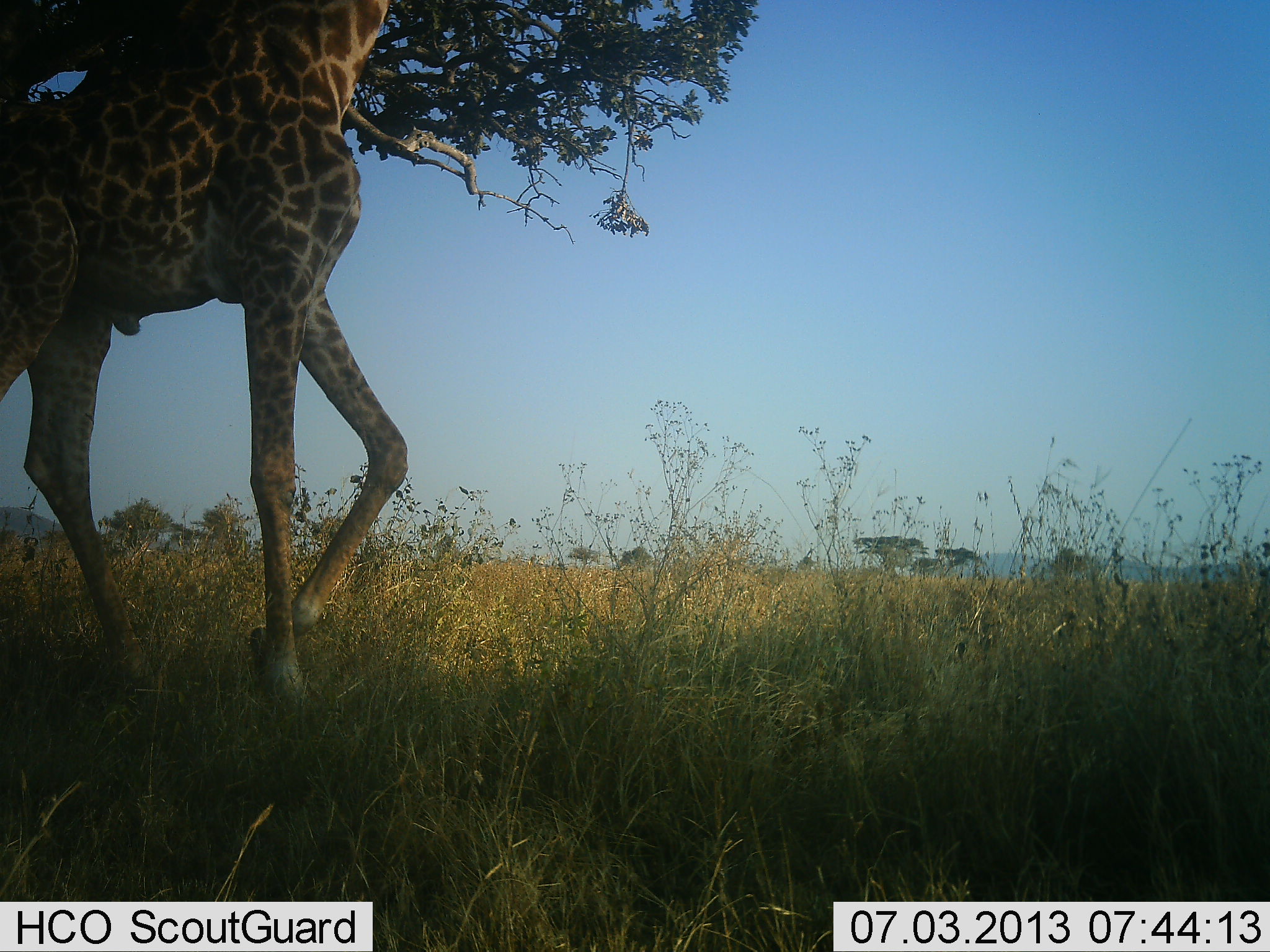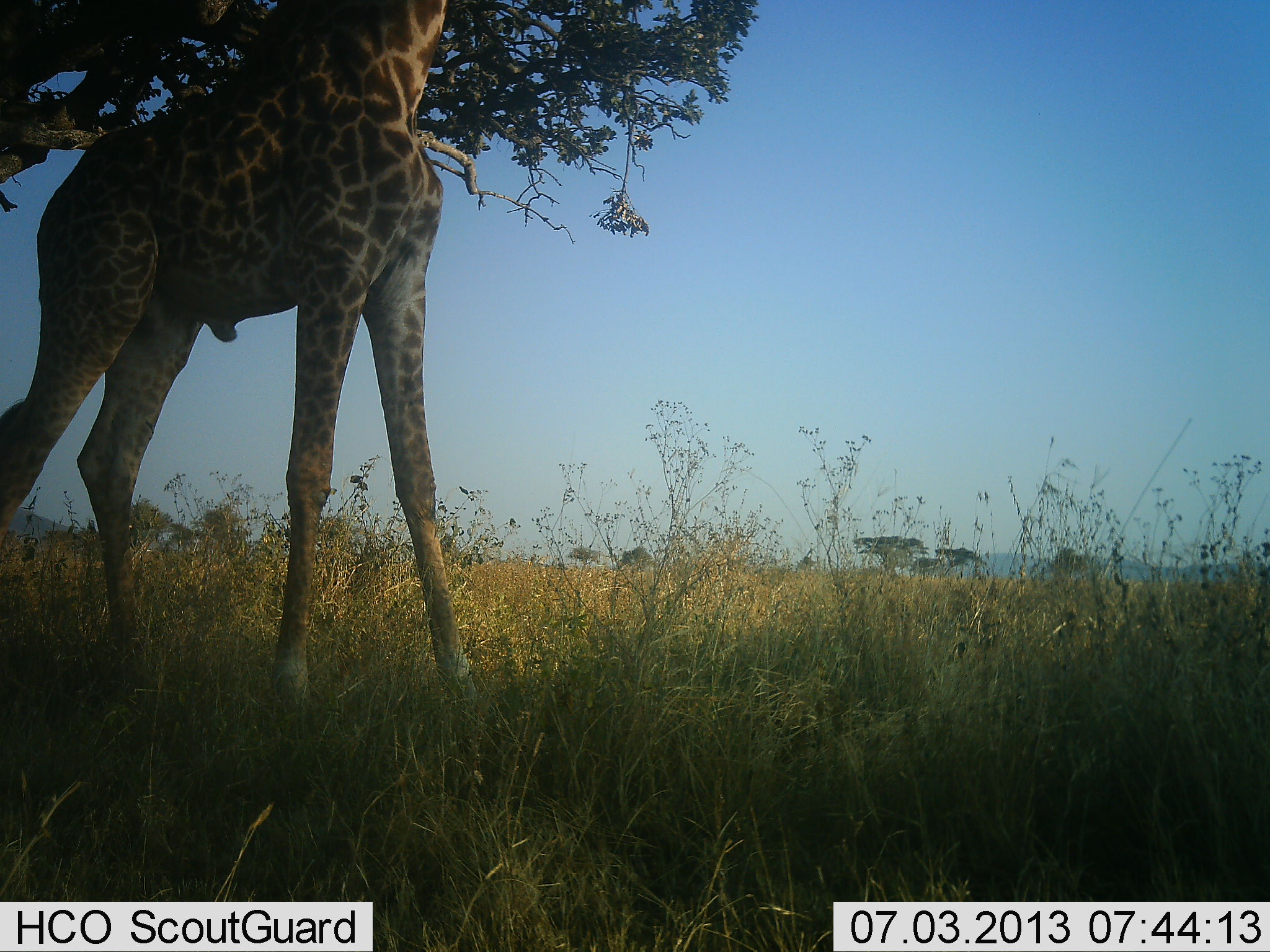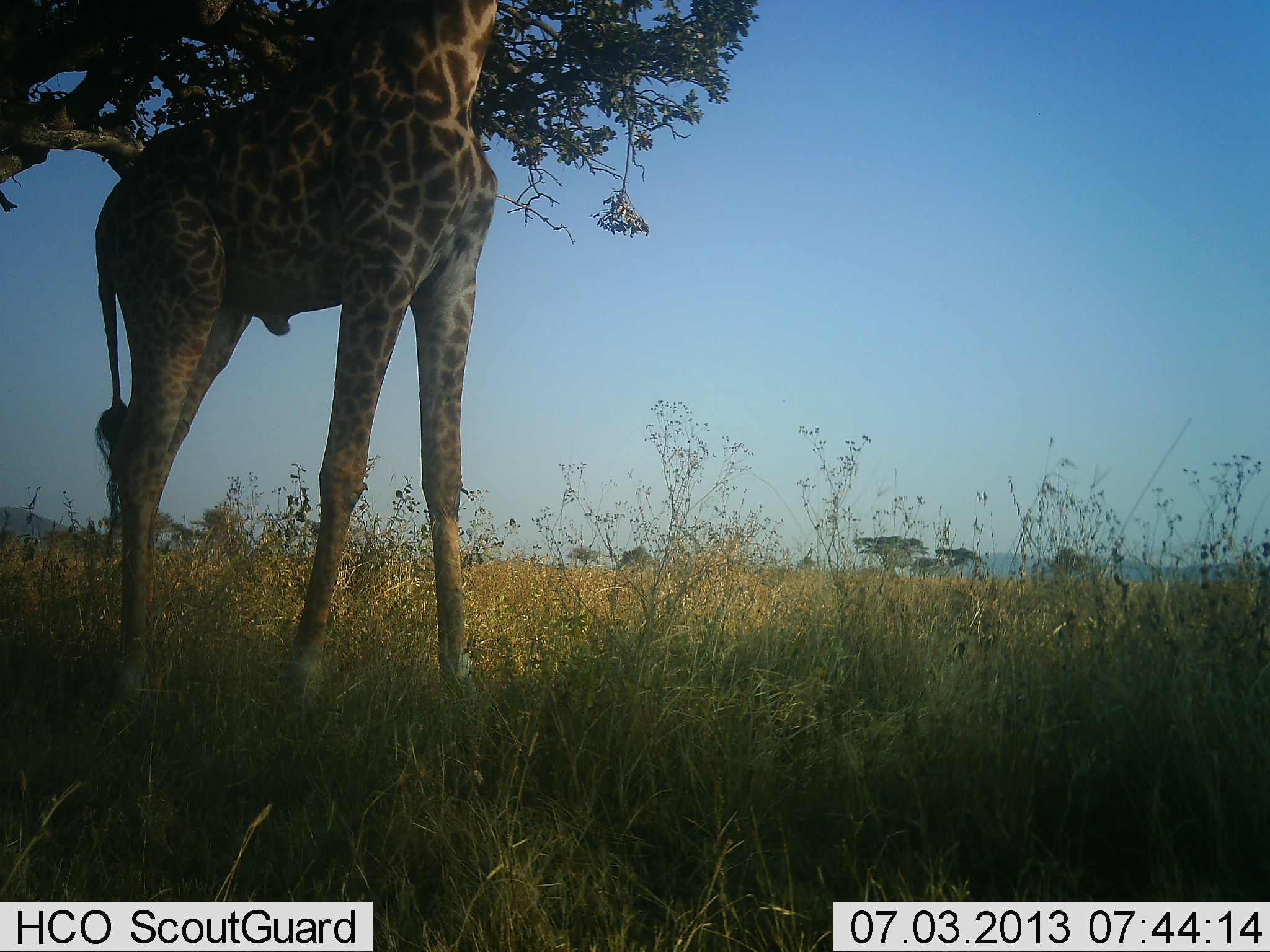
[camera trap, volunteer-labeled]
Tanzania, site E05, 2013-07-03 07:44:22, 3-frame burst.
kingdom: Animalia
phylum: Chordata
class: Mammalia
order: Artiodactyla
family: Giraffidae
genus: Giraffa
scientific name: Giraffa camelopardalis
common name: giraffe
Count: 1.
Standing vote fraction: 38%.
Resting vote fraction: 0%.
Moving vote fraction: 46%.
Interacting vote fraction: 0%.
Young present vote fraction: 0%.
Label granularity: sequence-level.